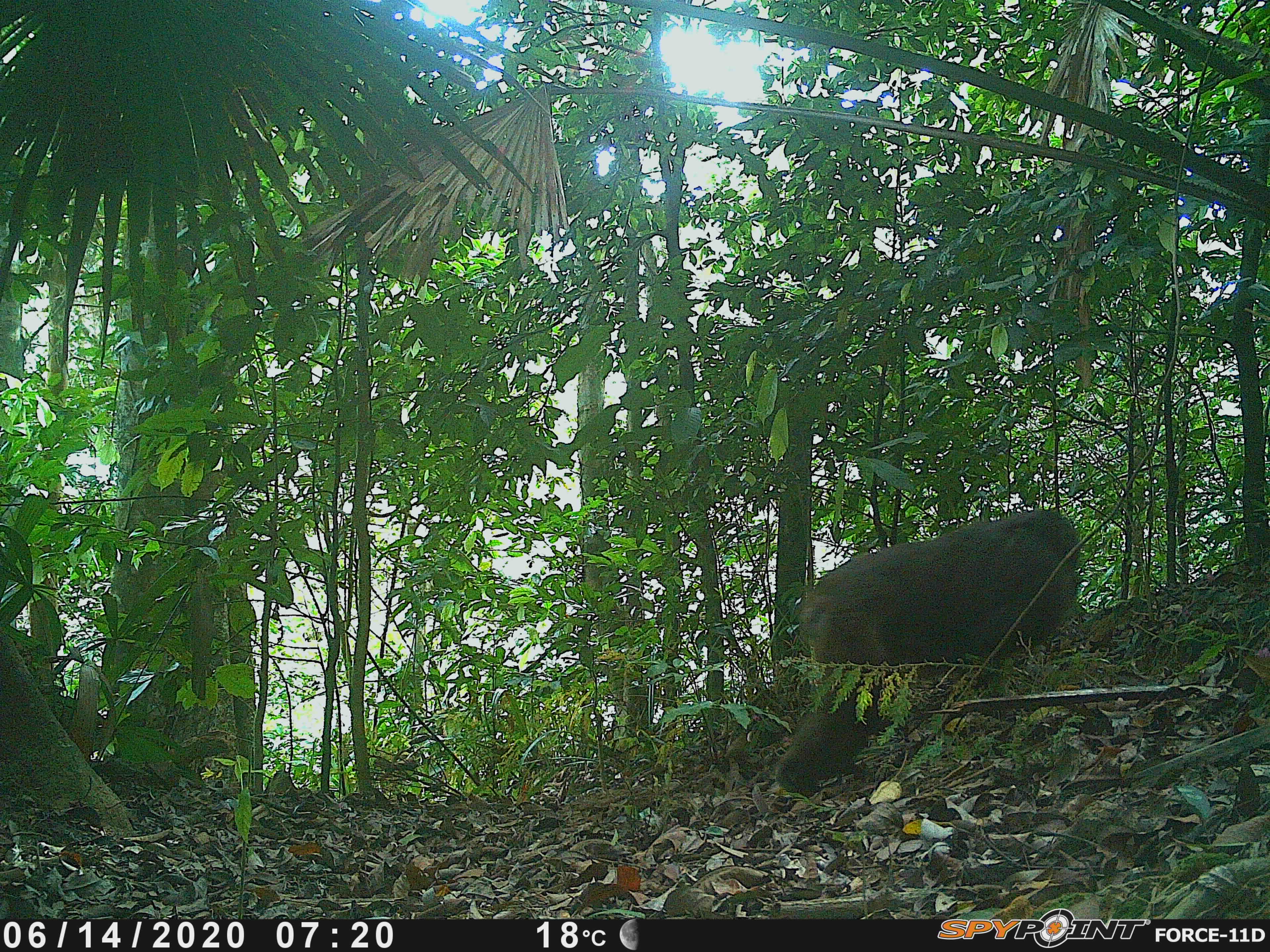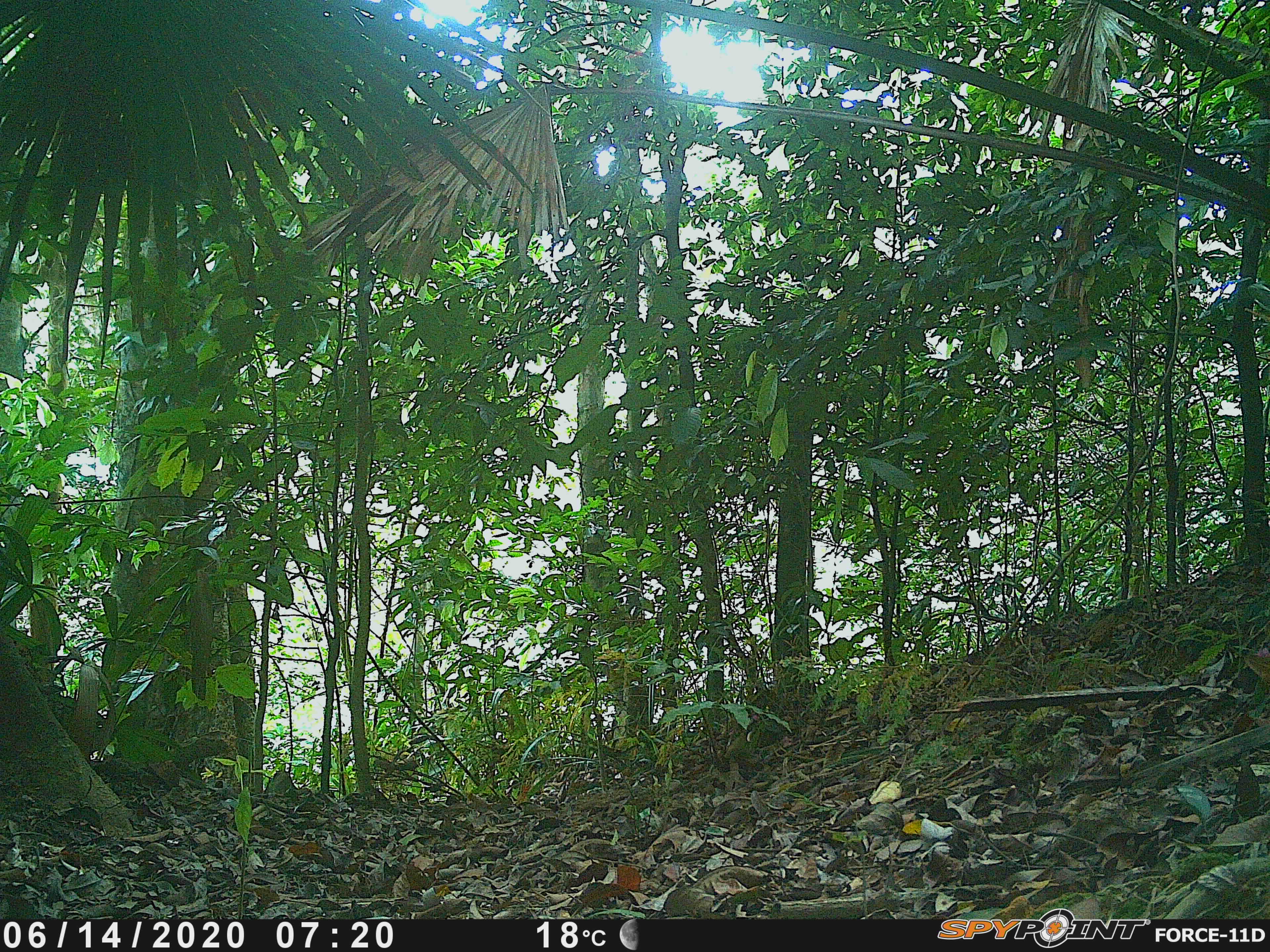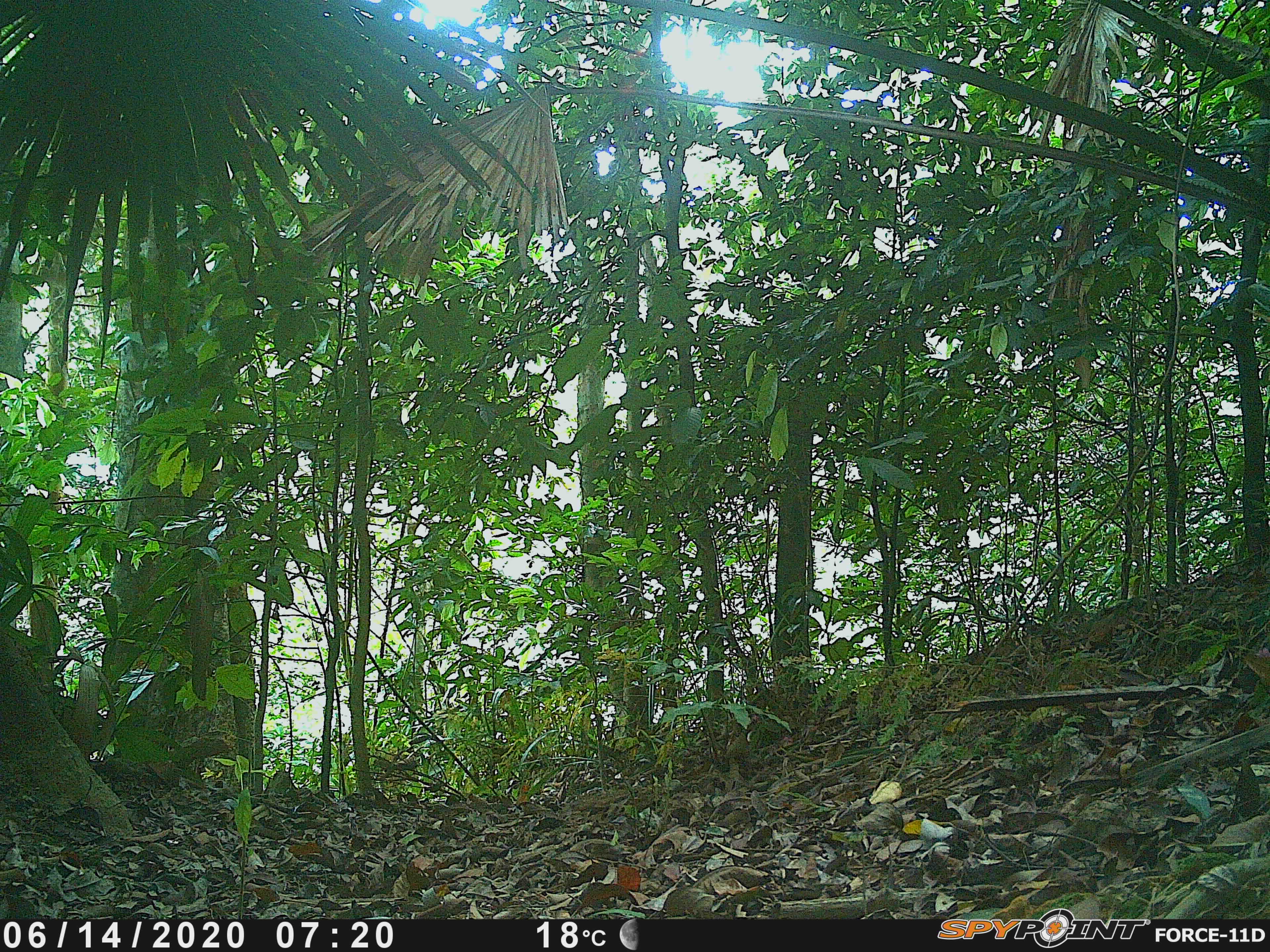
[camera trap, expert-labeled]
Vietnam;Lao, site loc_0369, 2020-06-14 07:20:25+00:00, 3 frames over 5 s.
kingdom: Animalia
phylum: Chordata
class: Mammalia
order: Primates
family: Cercopithecidae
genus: Macaca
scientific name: Macaca arctoides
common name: stump-tailed macaque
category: stump tailed macaque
Stump tailed macaque (stump-tailed macaque) (Macaca arctoides). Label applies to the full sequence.